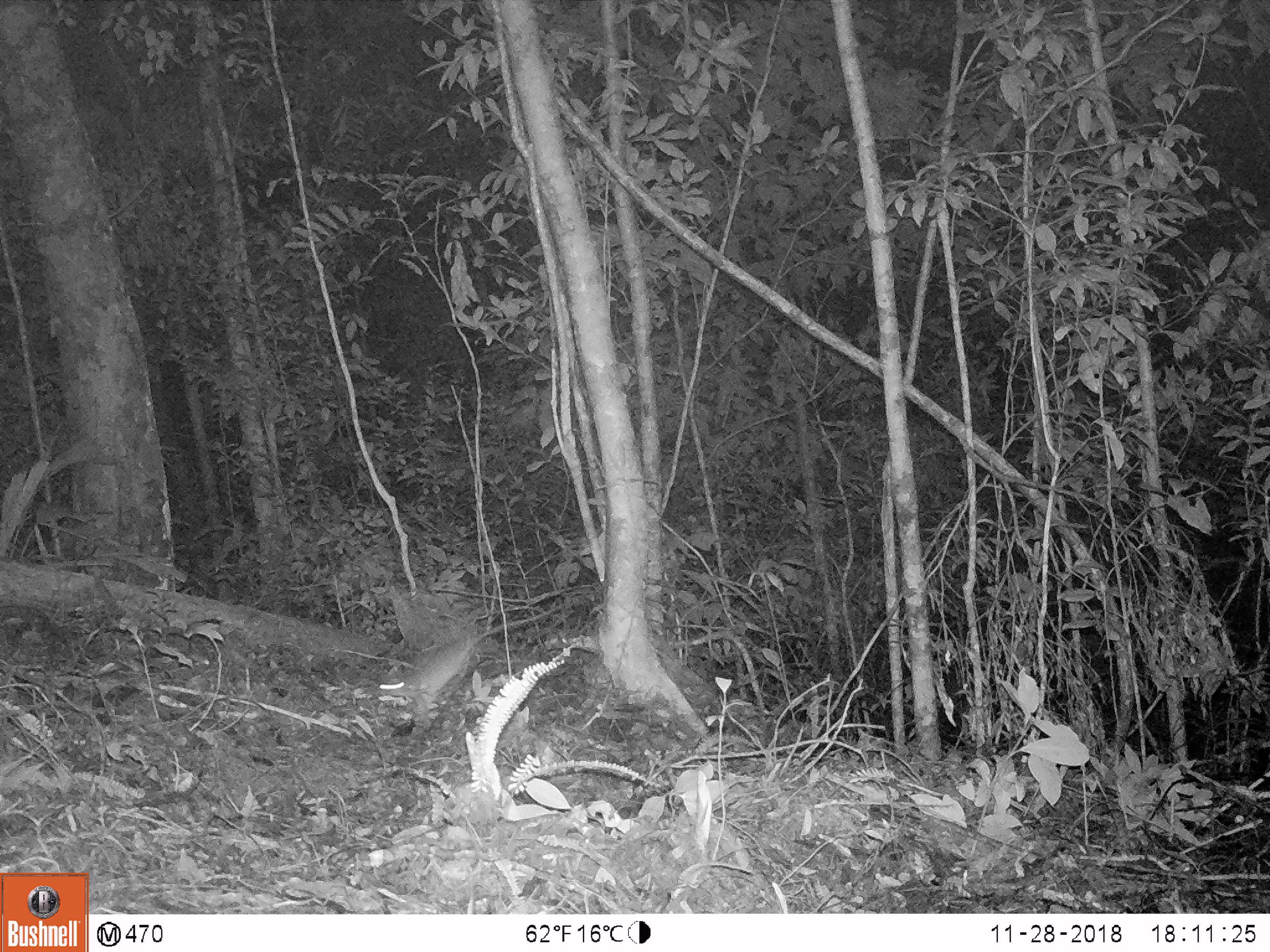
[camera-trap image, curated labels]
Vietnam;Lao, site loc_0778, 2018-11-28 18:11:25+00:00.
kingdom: Animalia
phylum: Chordata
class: Mammalia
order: Rodentia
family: Muridae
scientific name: Muridae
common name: old-world mice and rats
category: unidentified murid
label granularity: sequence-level